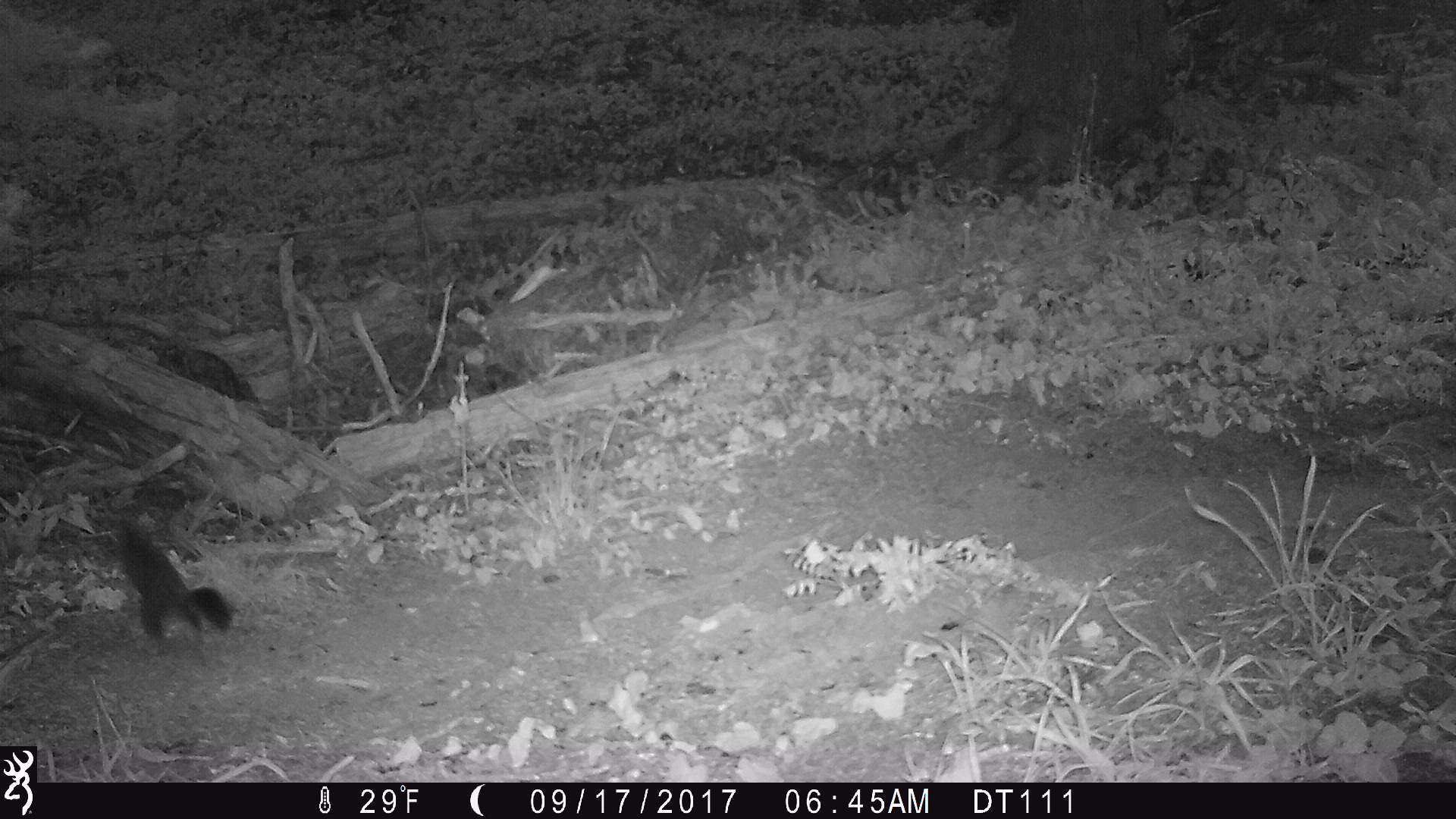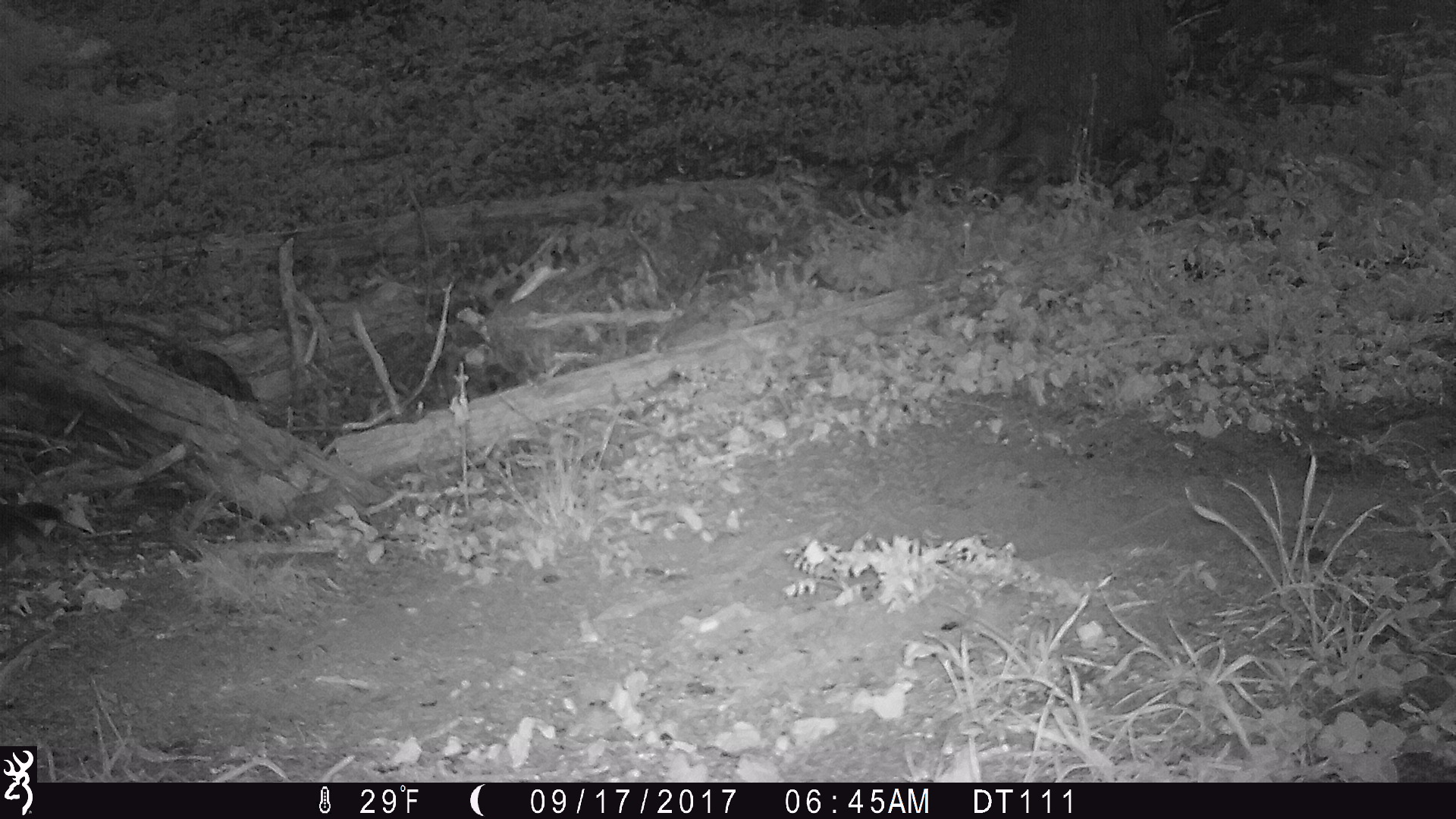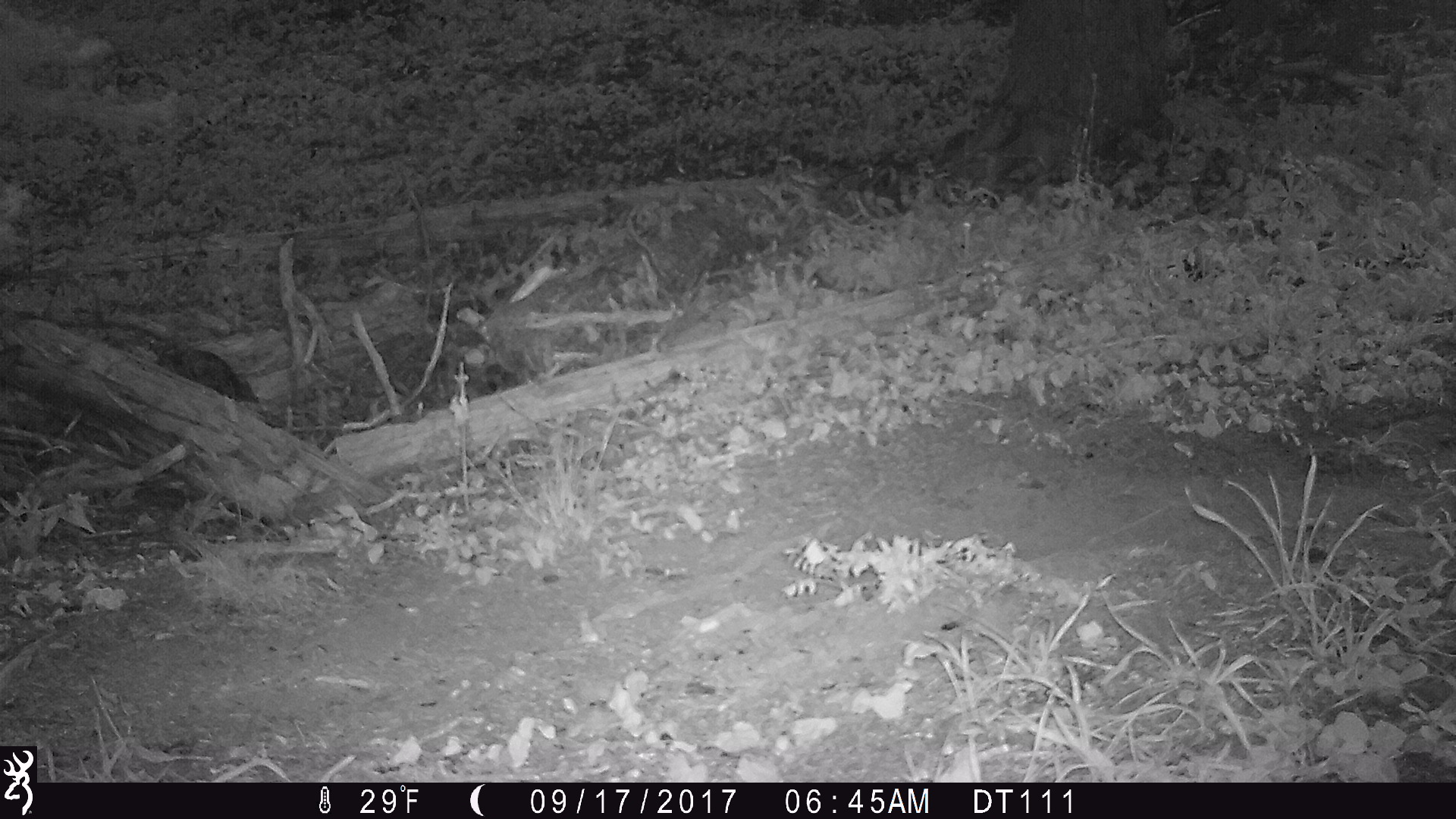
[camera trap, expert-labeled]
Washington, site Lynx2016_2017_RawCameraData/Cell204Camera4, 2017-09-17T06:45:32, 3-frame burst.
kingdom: Animalia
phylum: Chordata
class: Mammalia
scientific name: Mammalia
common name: small mammal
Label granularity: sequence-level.